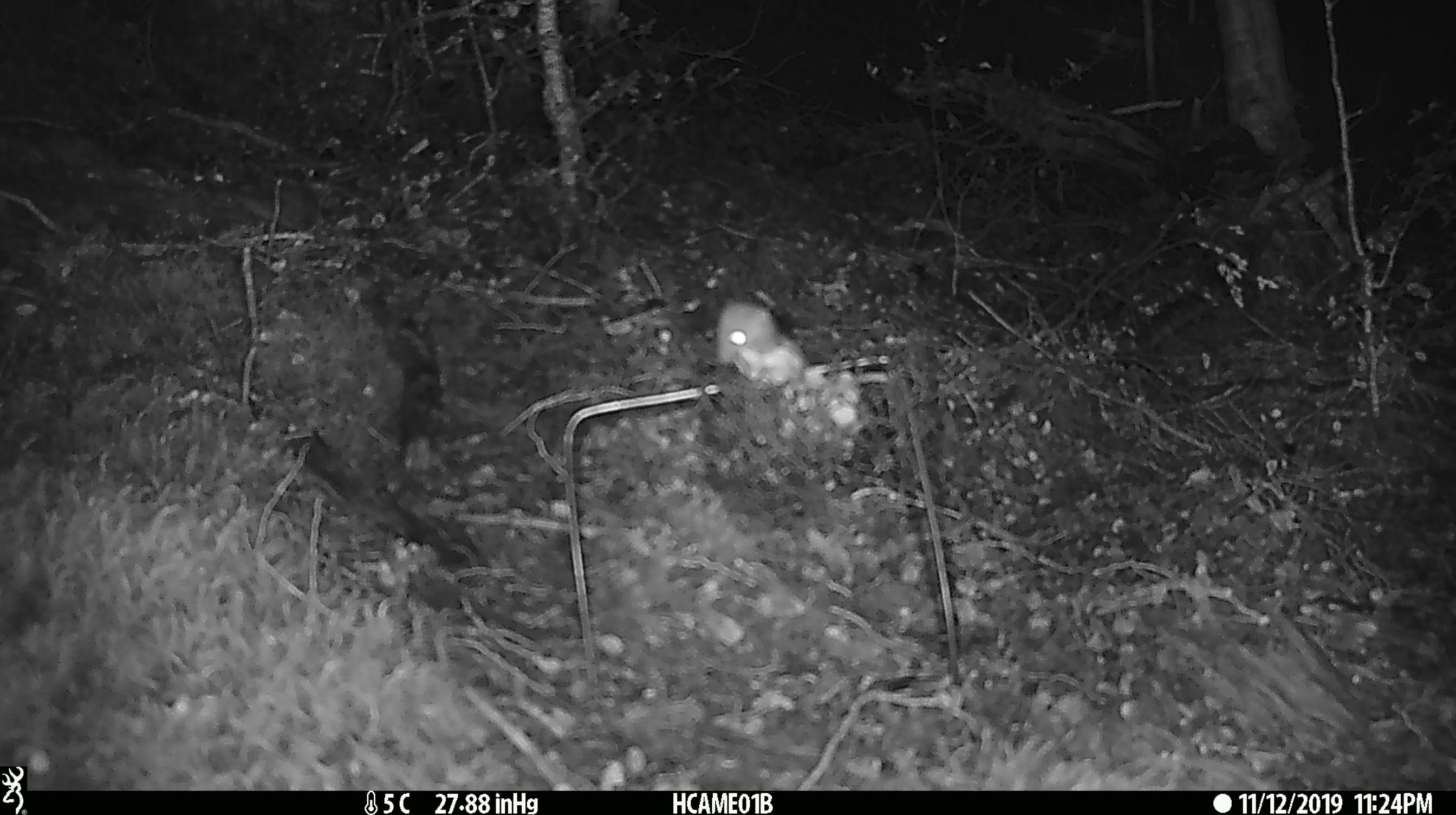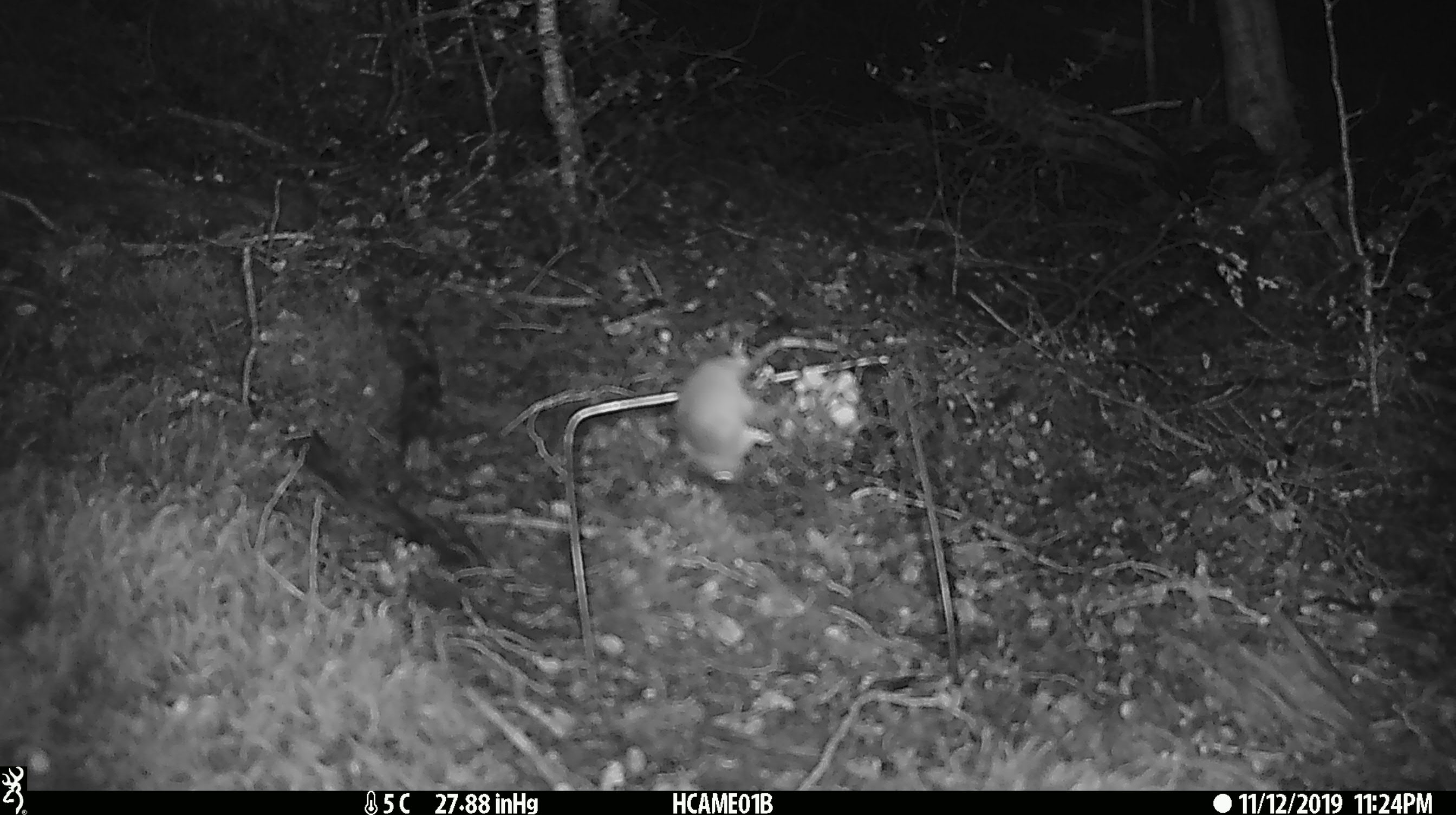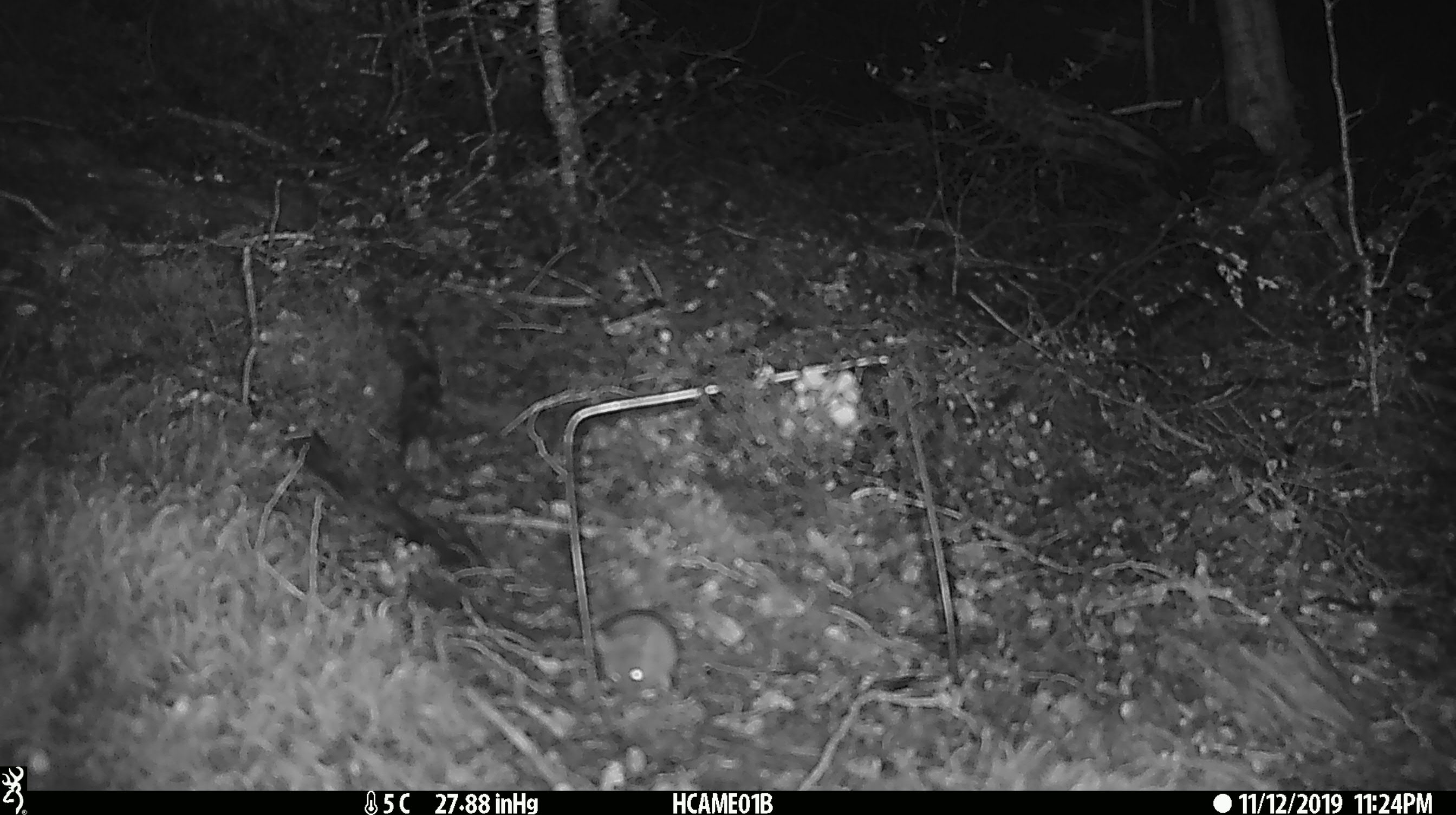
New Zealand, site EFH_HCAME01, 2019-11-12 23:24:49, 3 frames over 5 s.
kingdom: Animalia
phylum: Chordata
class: Mammalia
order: Rodentia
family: Muridae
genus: Mus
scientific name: Mus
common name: mouse